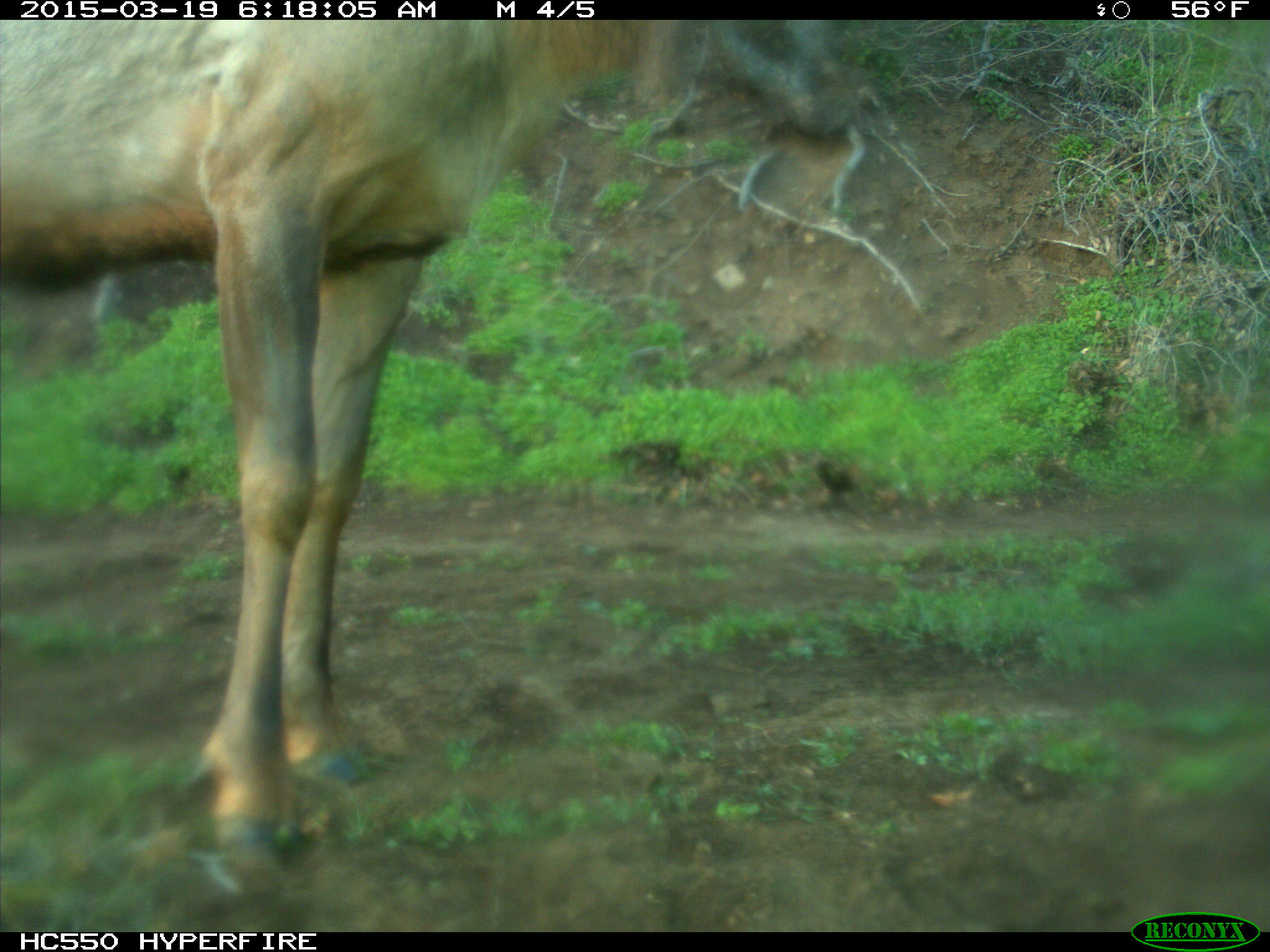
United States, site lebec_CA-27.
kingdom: Animalia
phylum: Chordata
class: Mammalia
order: Artiodactyla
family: Cervidae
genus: Cervus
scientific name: Cervus canadensis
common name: elk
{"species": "Cervus canadensis (elk)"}